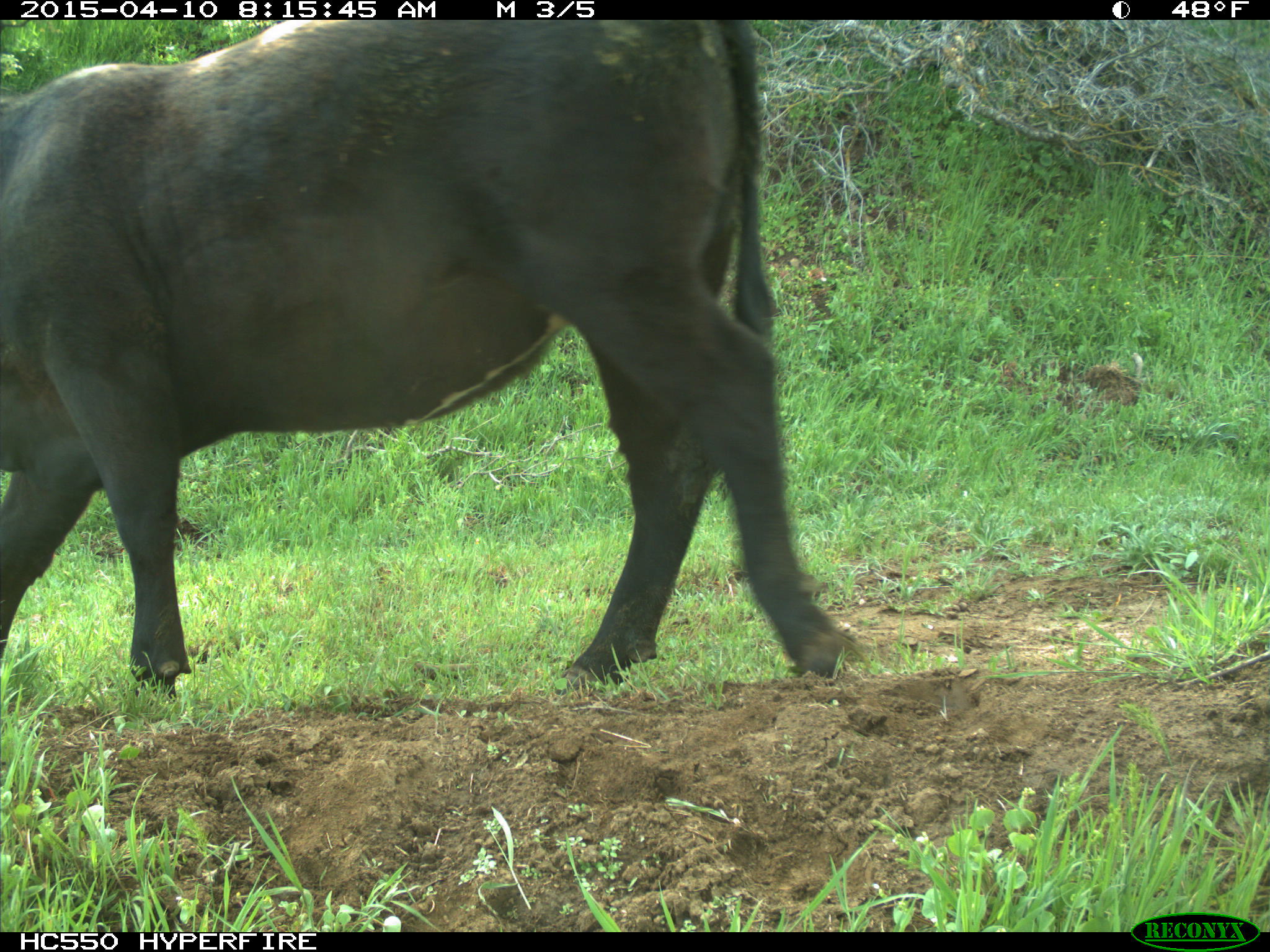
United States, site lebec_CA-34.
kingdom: Animalia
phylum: Chordata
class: Mammalia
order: Artiodactyla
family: Bovidae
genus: Bos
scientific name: Bos taurus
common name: domestic cow